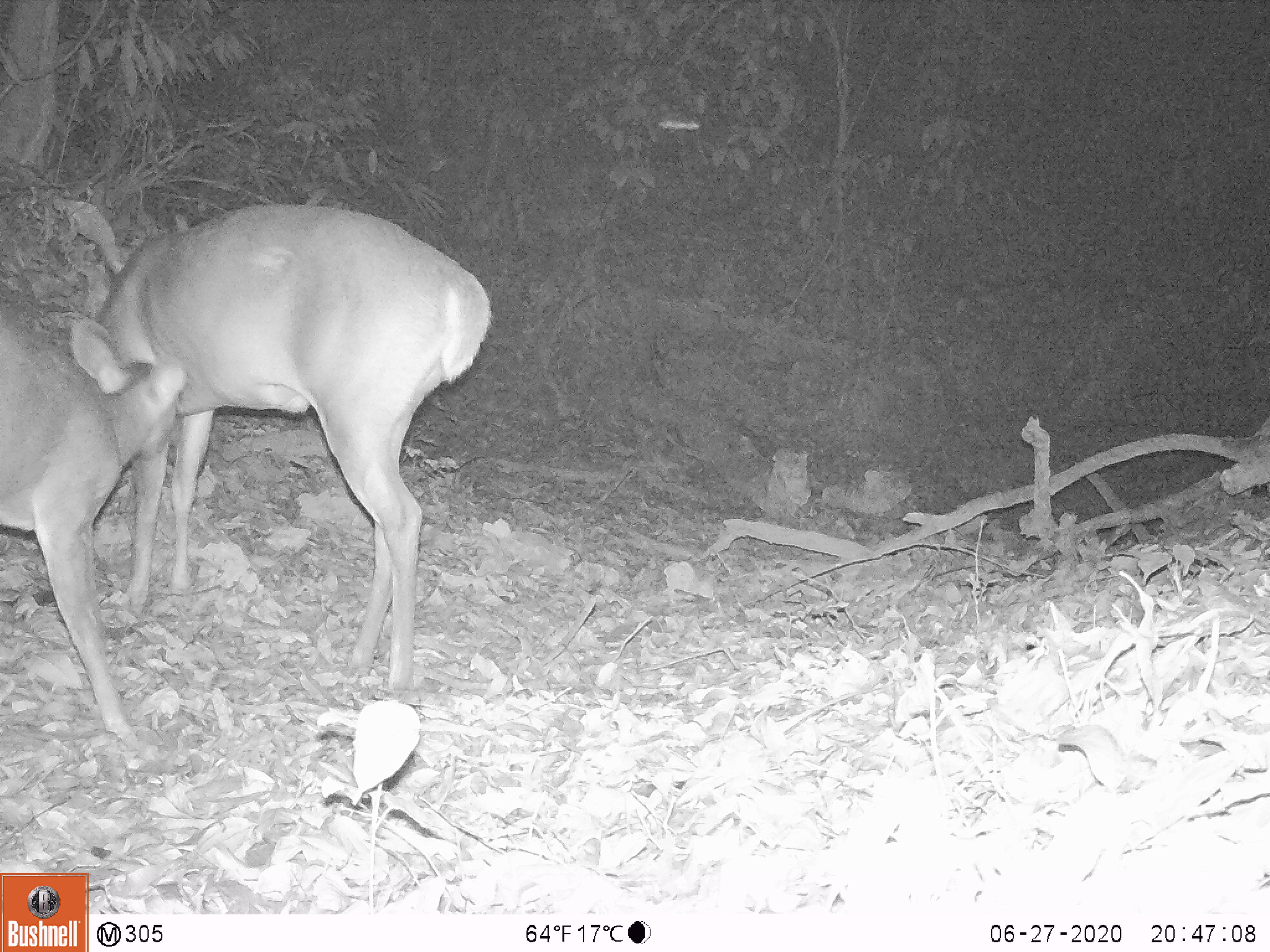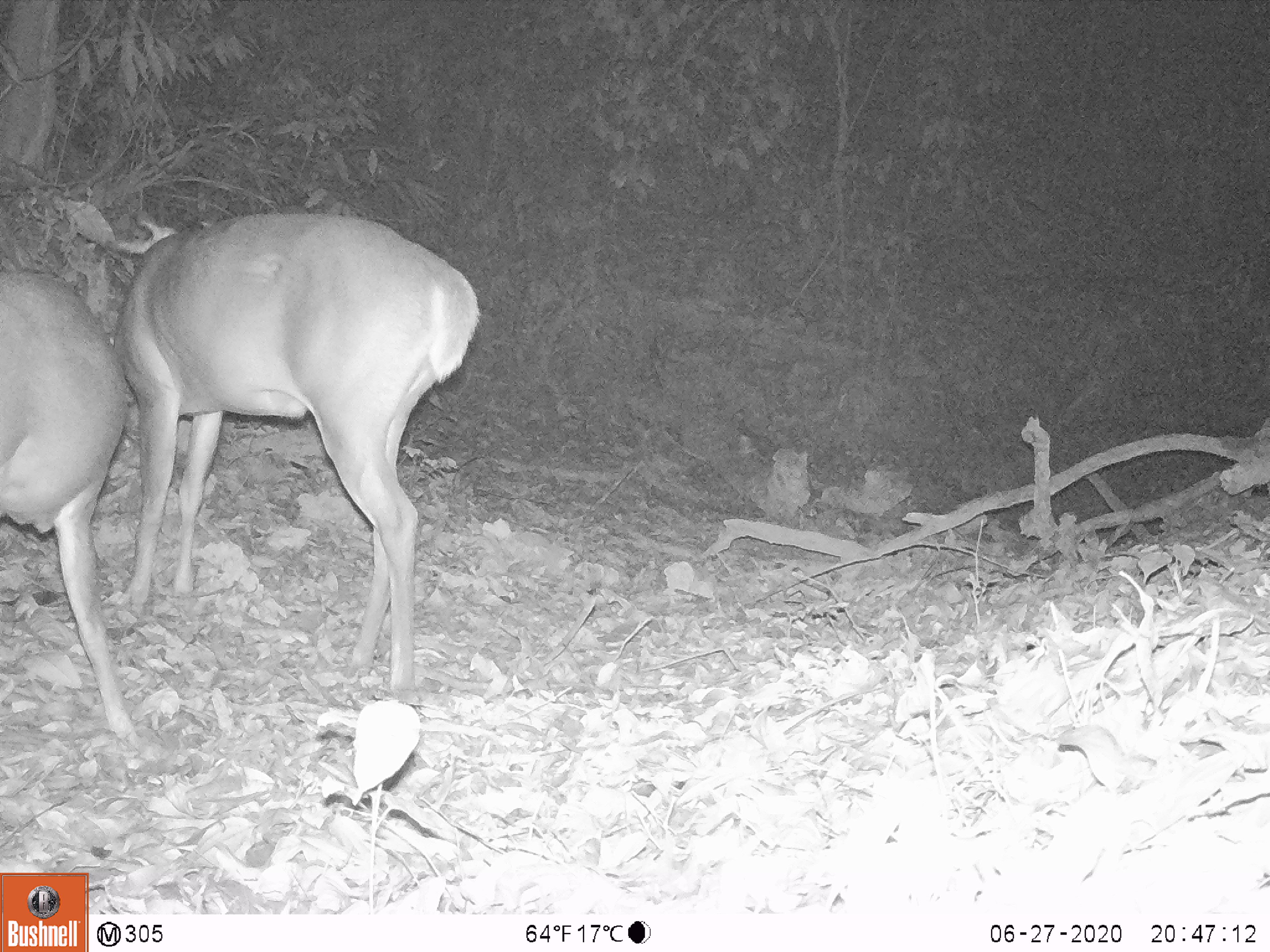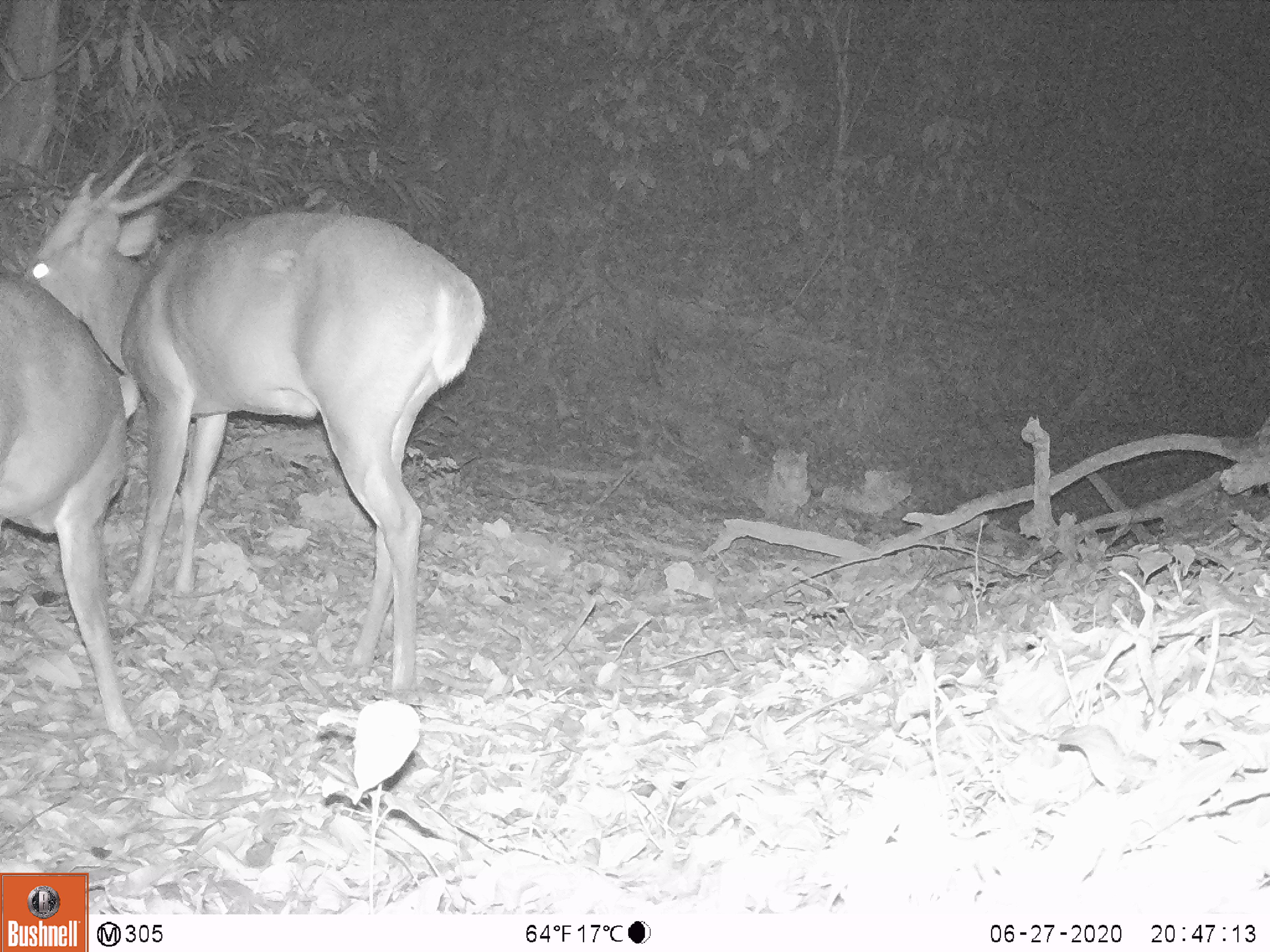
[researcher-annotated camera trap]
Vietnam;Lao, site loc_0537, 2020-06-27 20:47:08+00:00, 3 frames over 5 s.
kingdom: Animalia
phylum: Chordata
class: Mammalia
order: Artiodactyla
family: Cervidae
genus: Muntiacus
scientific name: Muntiacus vuquangensis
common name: large-antlered muntjac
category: large antlered muntjac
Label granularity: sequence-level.